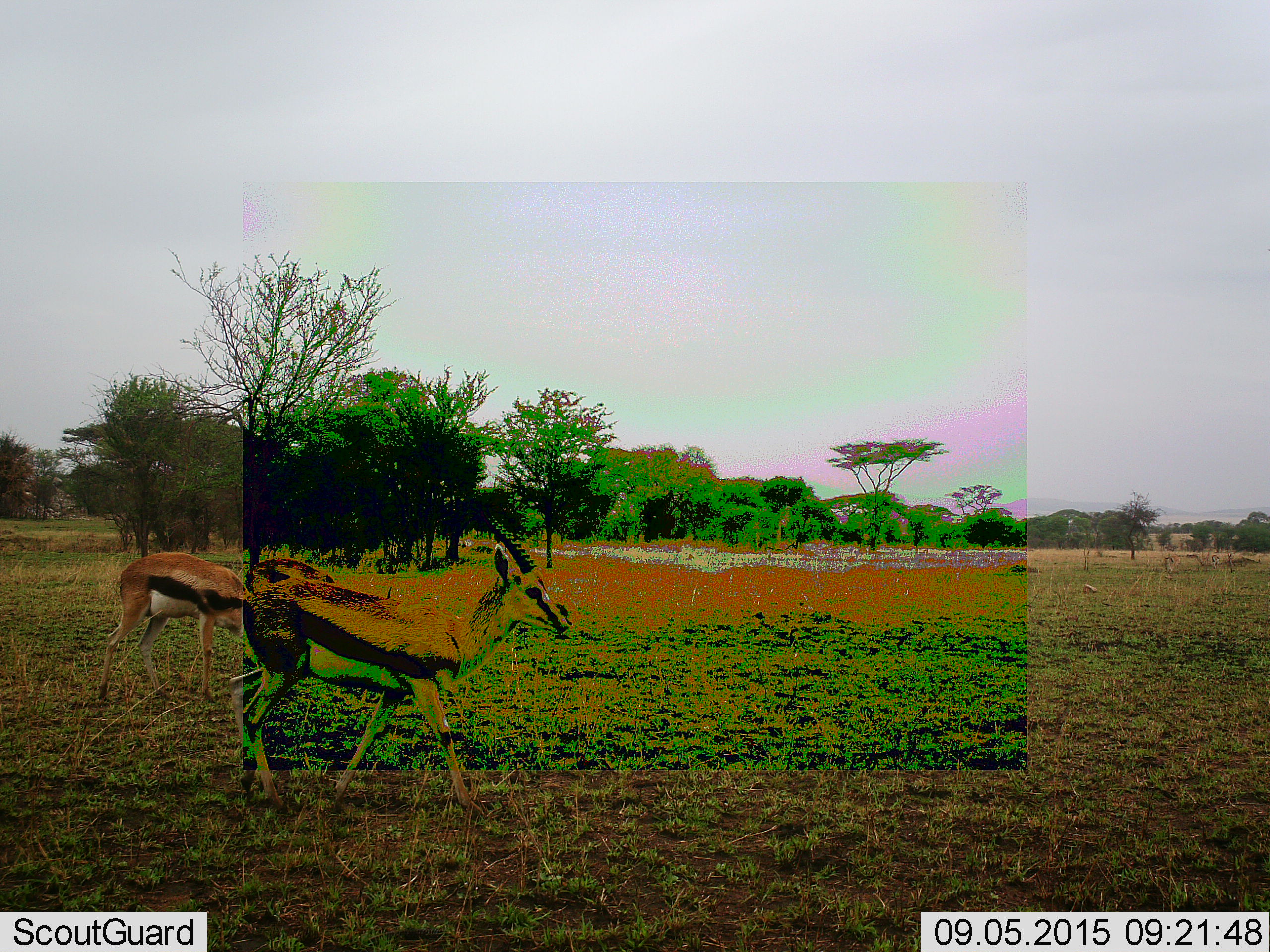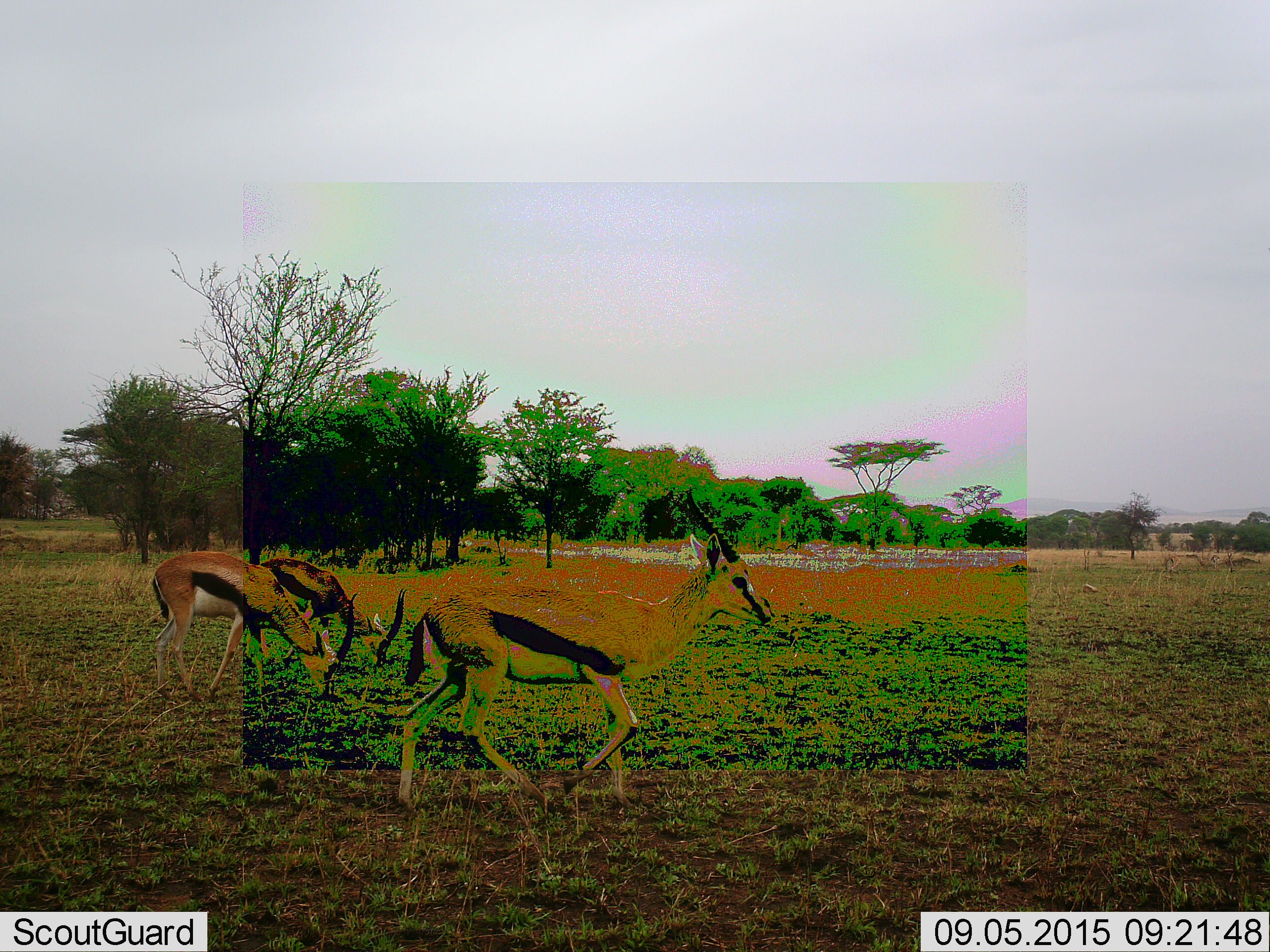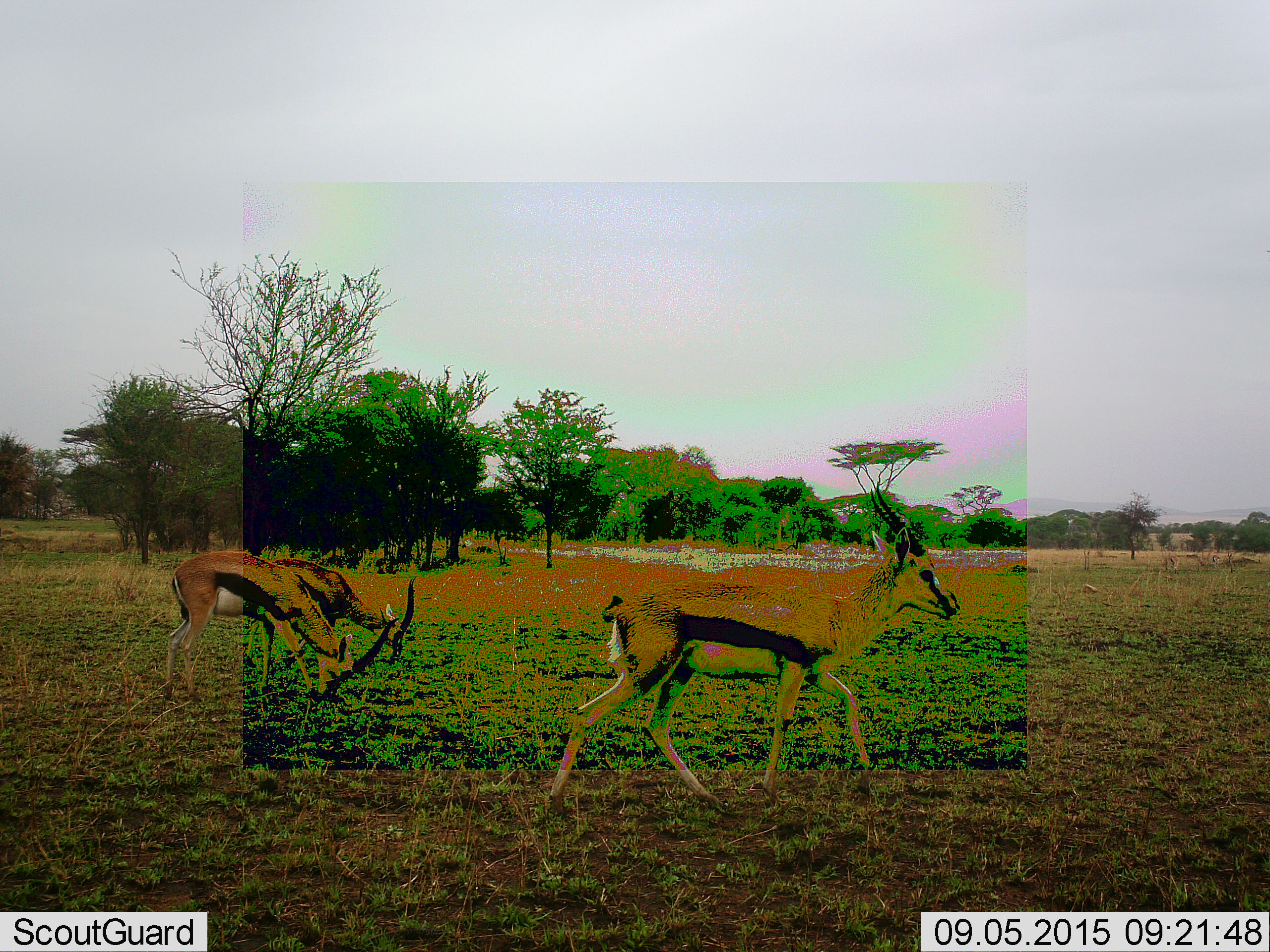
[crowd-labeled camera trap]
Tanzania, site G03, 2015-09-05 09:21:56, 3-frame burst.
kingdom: Animalia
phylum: Chordata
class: Mammalia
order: Artiodactyla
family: Bovidae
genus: Eudorcas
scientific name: Eudorcas thomsonii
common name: thomson's gazelle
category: gazellethomsons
Gazellethomsons (thomson's gazelle) (Eudorcas thomsonii), count 3. Behavior (volunteer vote fractions): standing 35%, resting 0%, moving 88%, interacting 0%. Young present (vote fraction): 0%. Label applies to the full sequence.